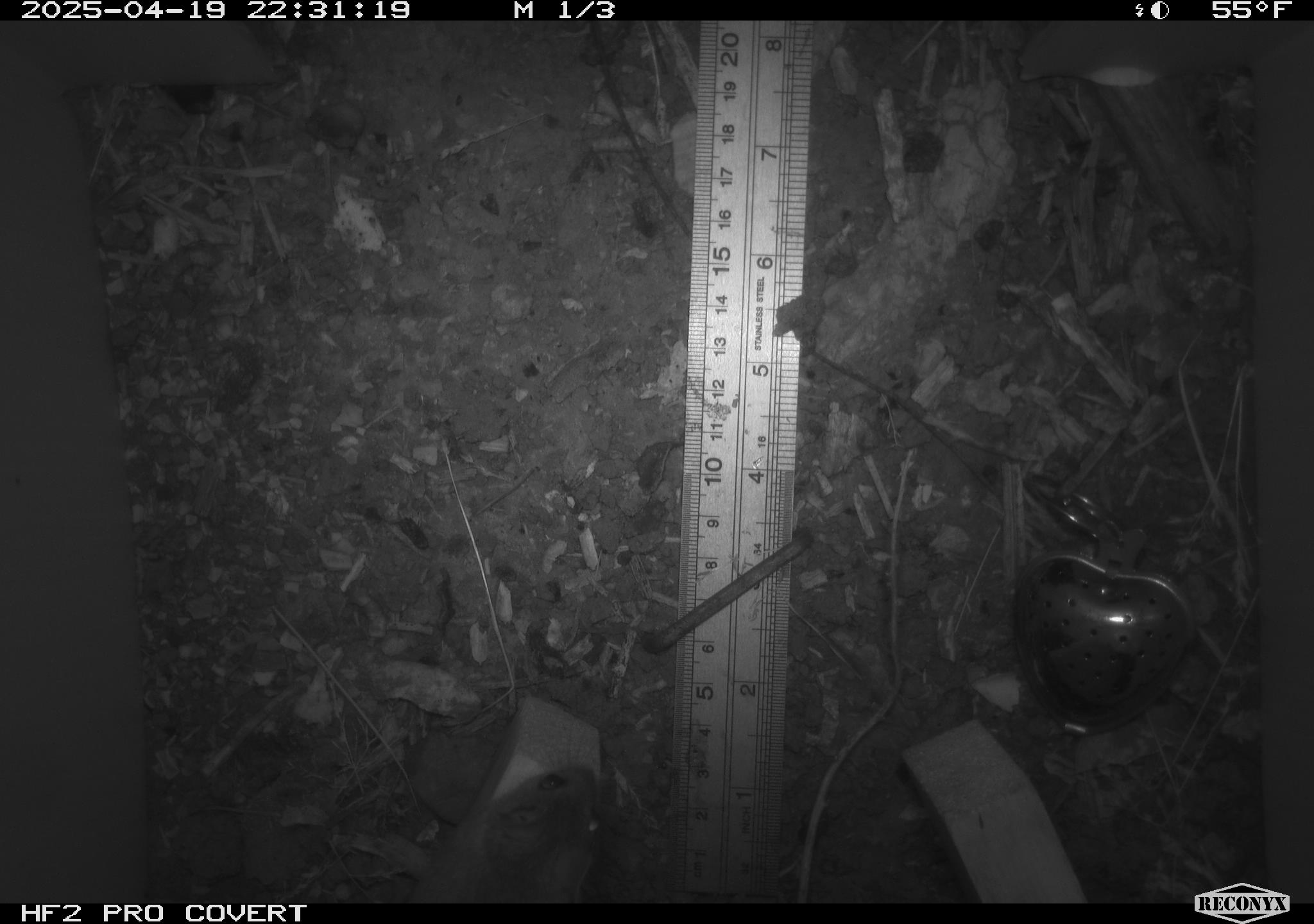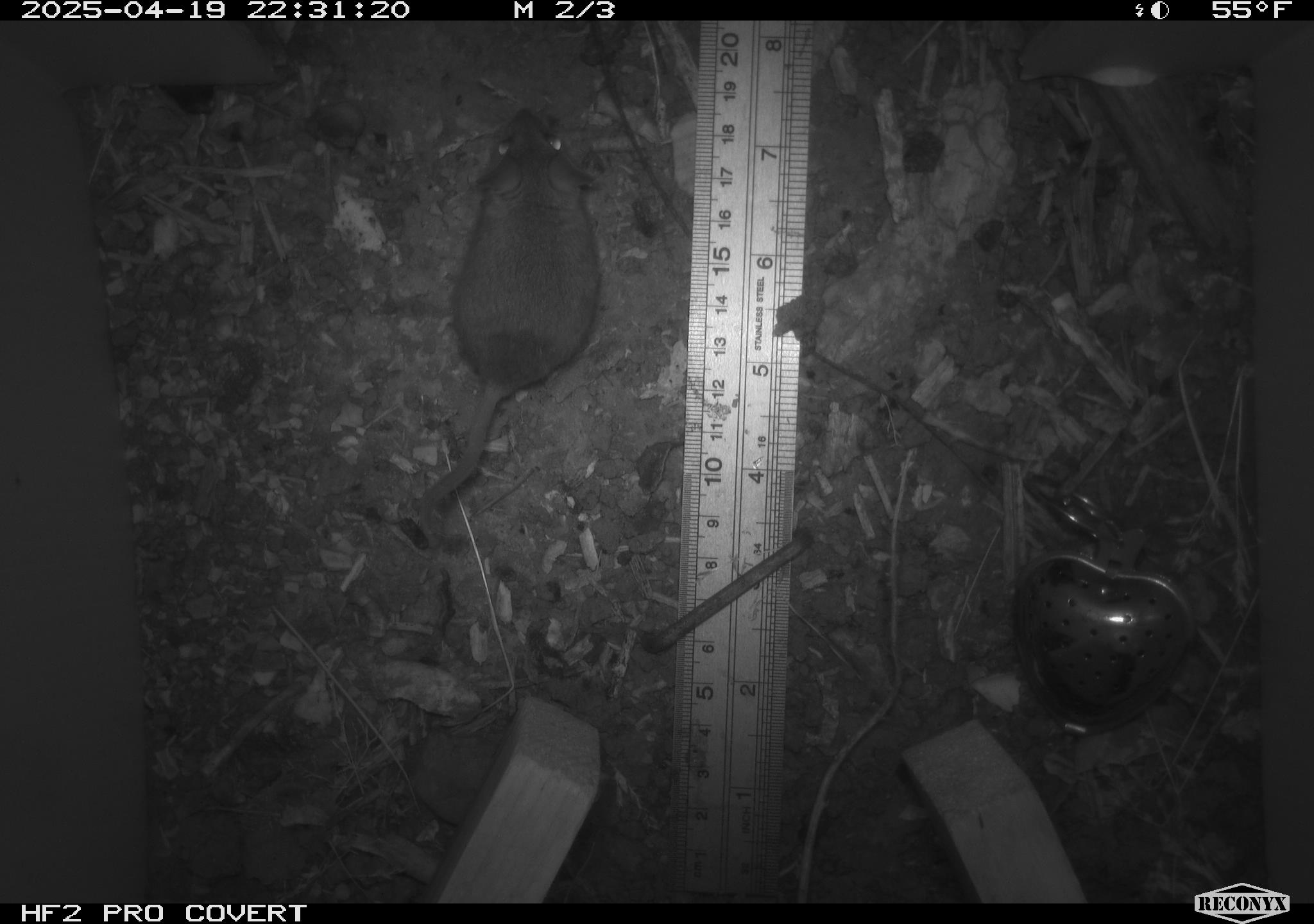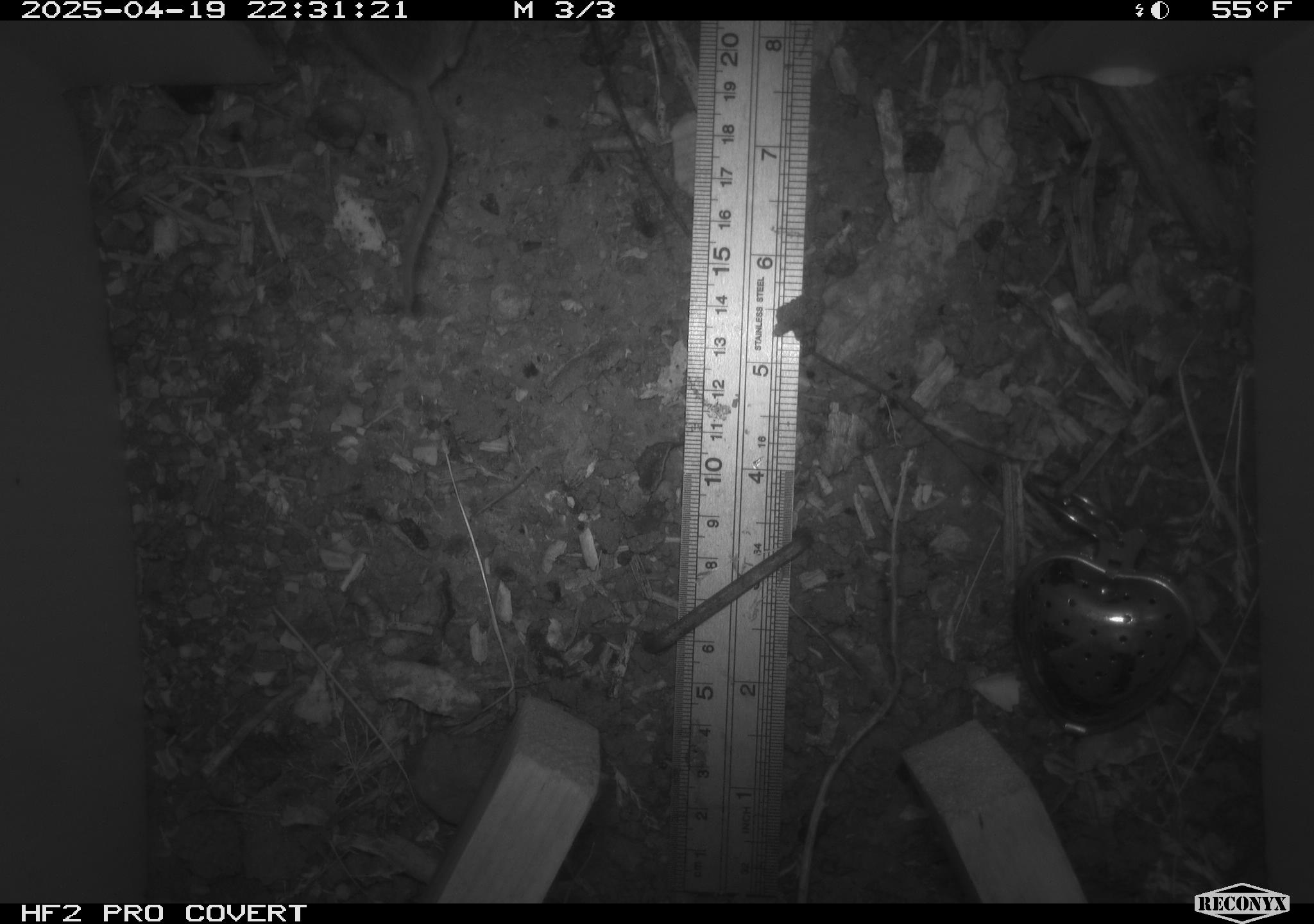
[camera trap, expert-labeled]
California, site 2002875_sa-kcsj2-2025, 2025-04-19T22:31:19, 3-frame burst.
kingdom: Animalia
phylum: Chordata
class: Mammalia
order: Rodentia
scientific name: Rodentia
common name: rodent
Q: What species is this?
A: Rodent (Rodentia).